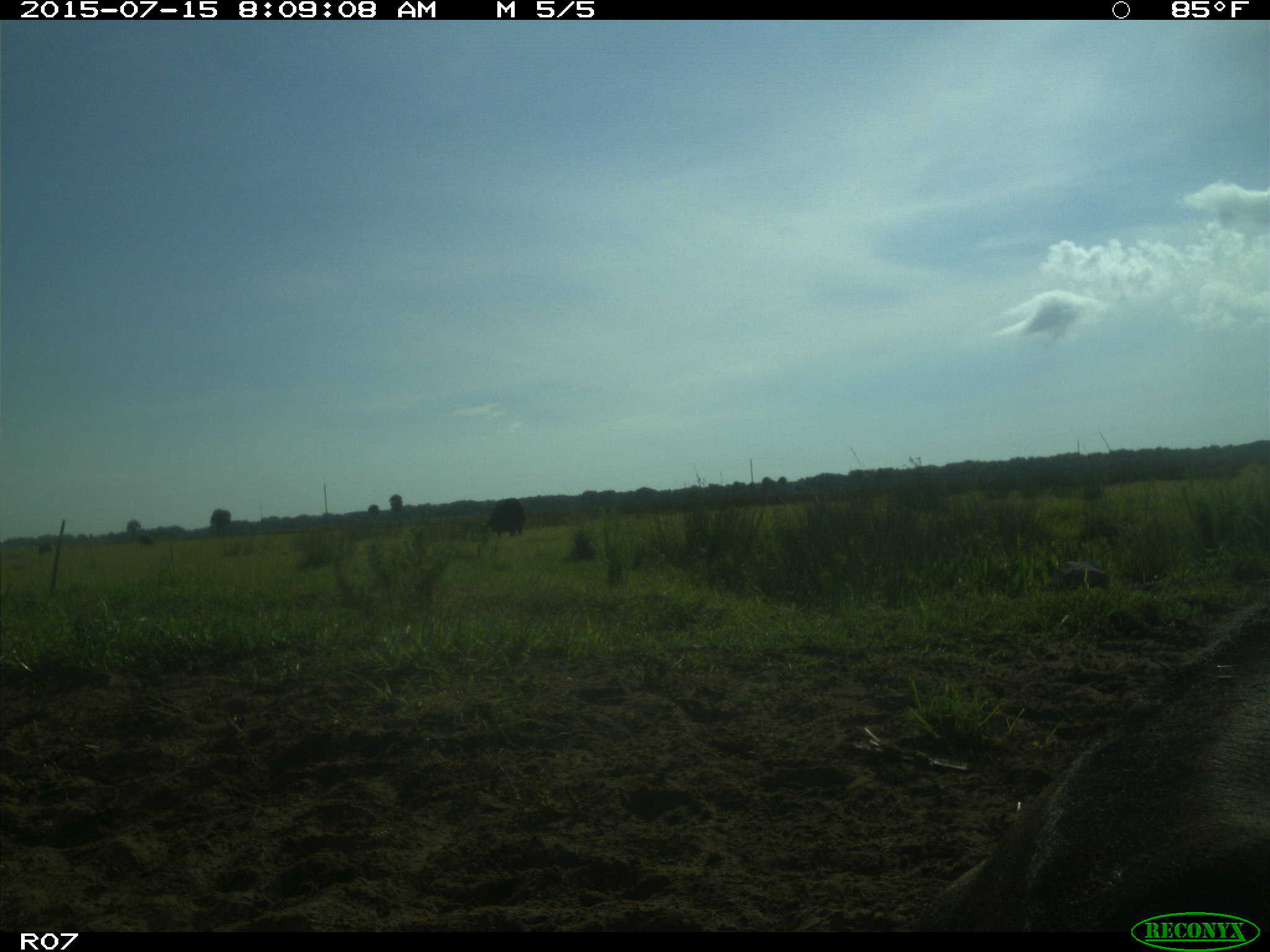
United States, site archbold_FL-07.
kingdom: Animalia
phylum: Chordata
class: Mammalia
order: Artiodactyla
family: Bovidae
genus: Bos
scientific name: Bos taurus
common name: domestic cow